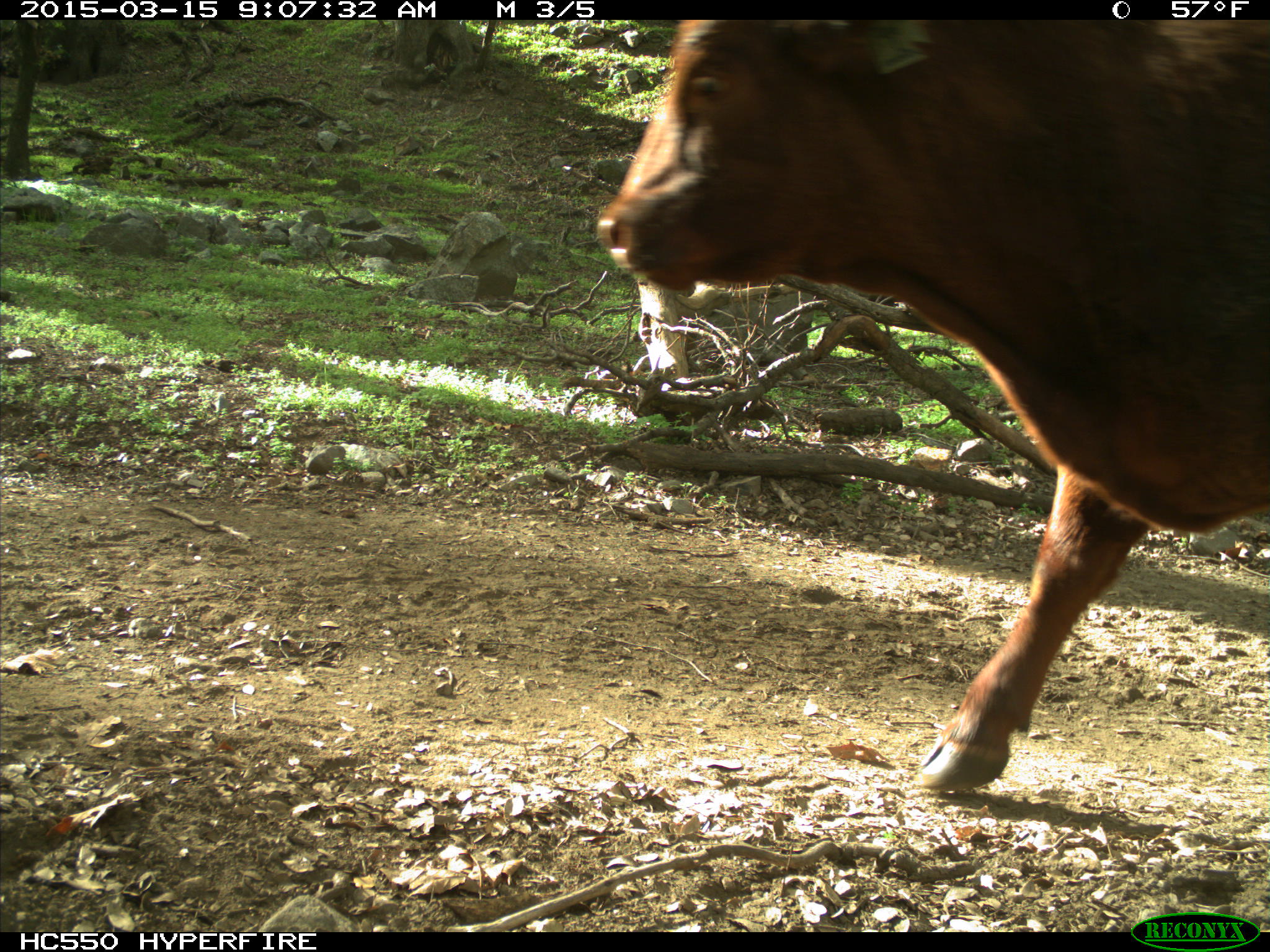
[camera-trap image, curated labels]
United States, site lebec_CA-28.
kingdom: Animalia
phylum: Chordata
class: Mammalia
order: Artiodactyla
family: Bovidae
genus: Bos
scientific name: Bos taurus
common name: domestic cow